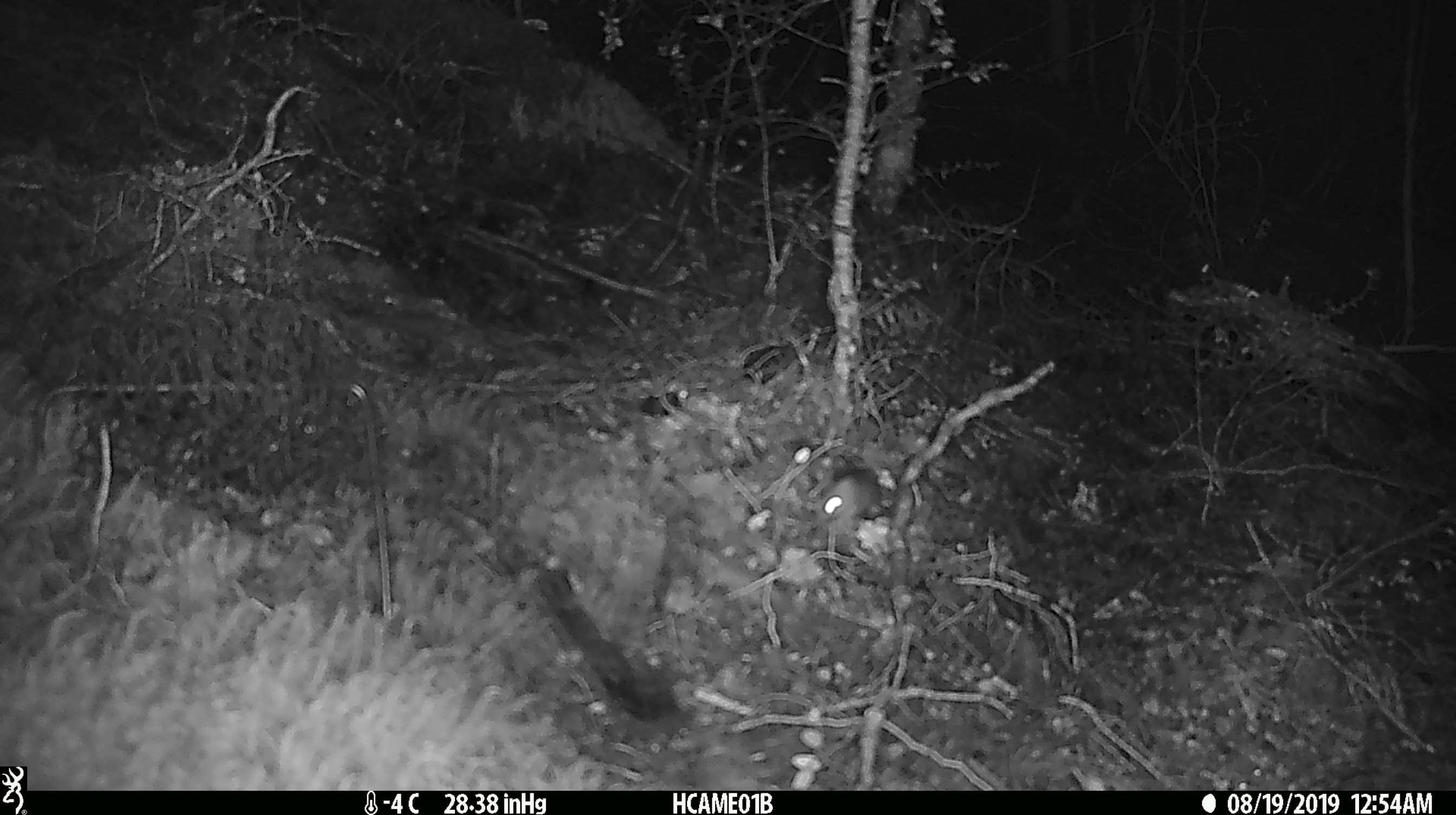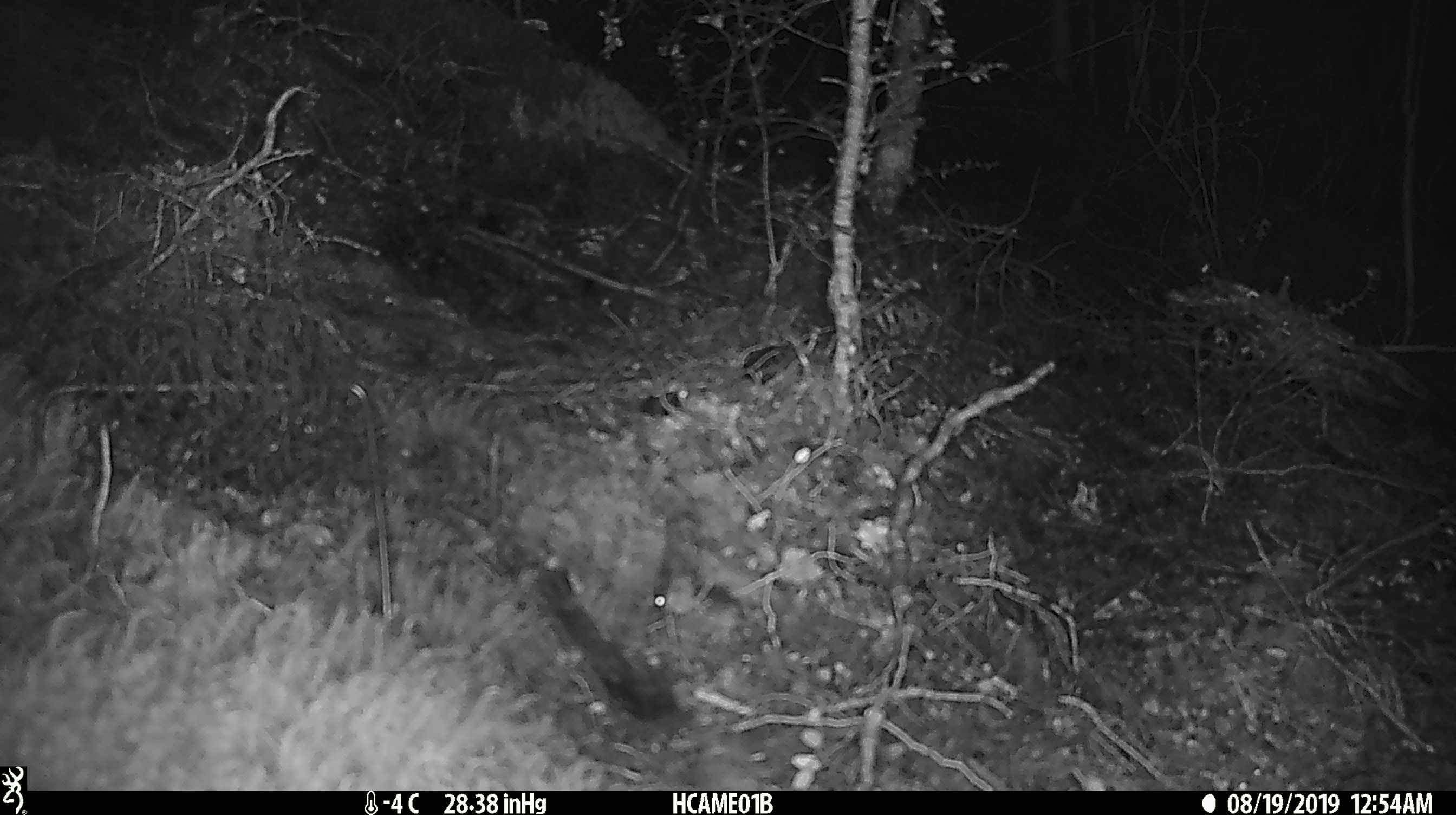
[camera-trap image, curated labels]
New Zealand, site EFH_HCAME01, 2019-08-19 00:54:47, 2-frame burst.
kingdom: Animalia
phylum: Chordata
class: Mammalia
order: Rodentia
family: Muridae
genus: Mus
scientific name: Mus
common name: mouse